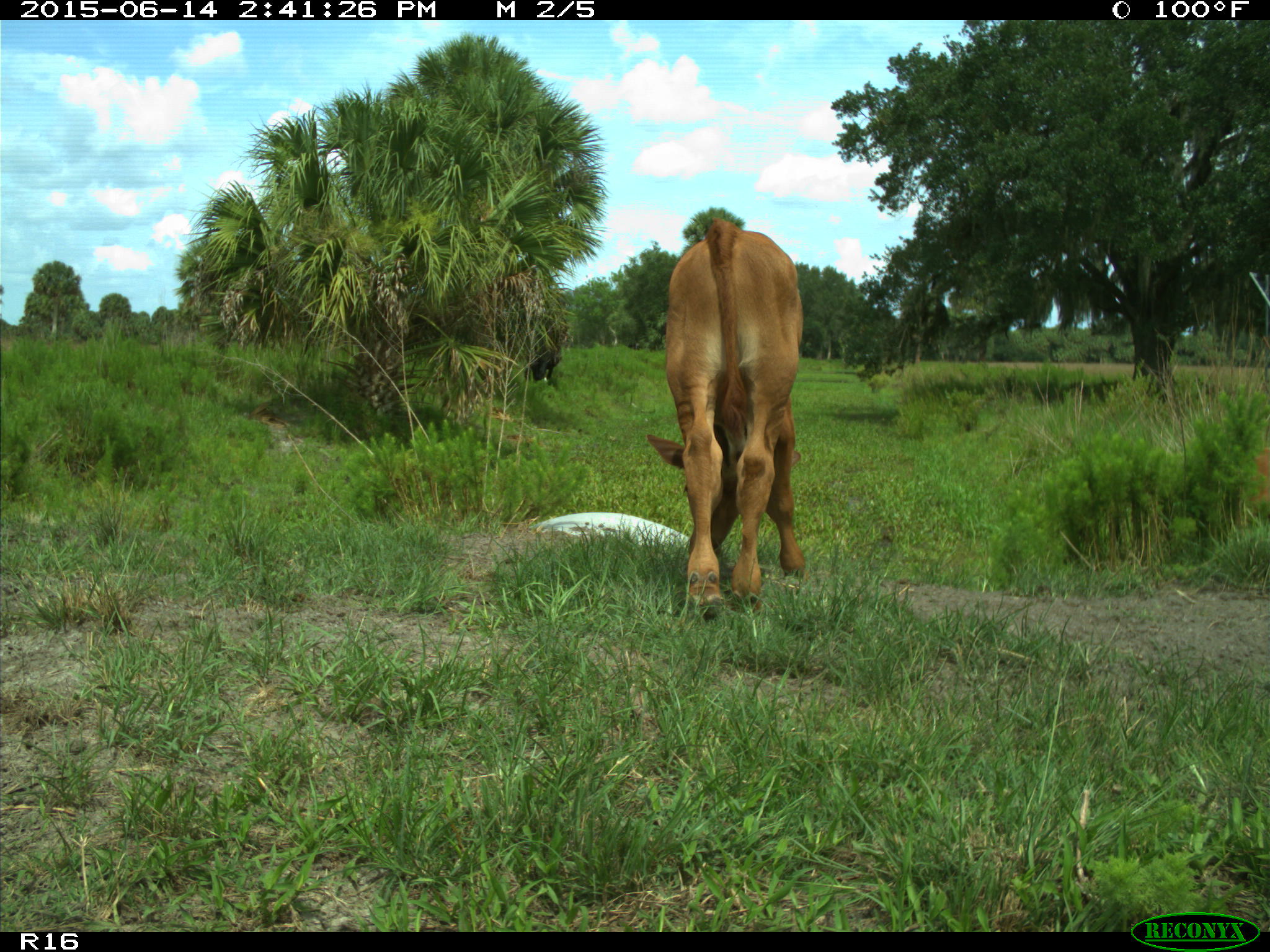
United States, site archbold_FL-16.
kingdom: Animalia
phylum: Chordata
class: Mammalia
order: Artiodactyla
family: Bovidae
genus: Bos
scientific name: Bos taurus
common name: domestic cow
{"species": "Bos taurus (domestic cow)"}